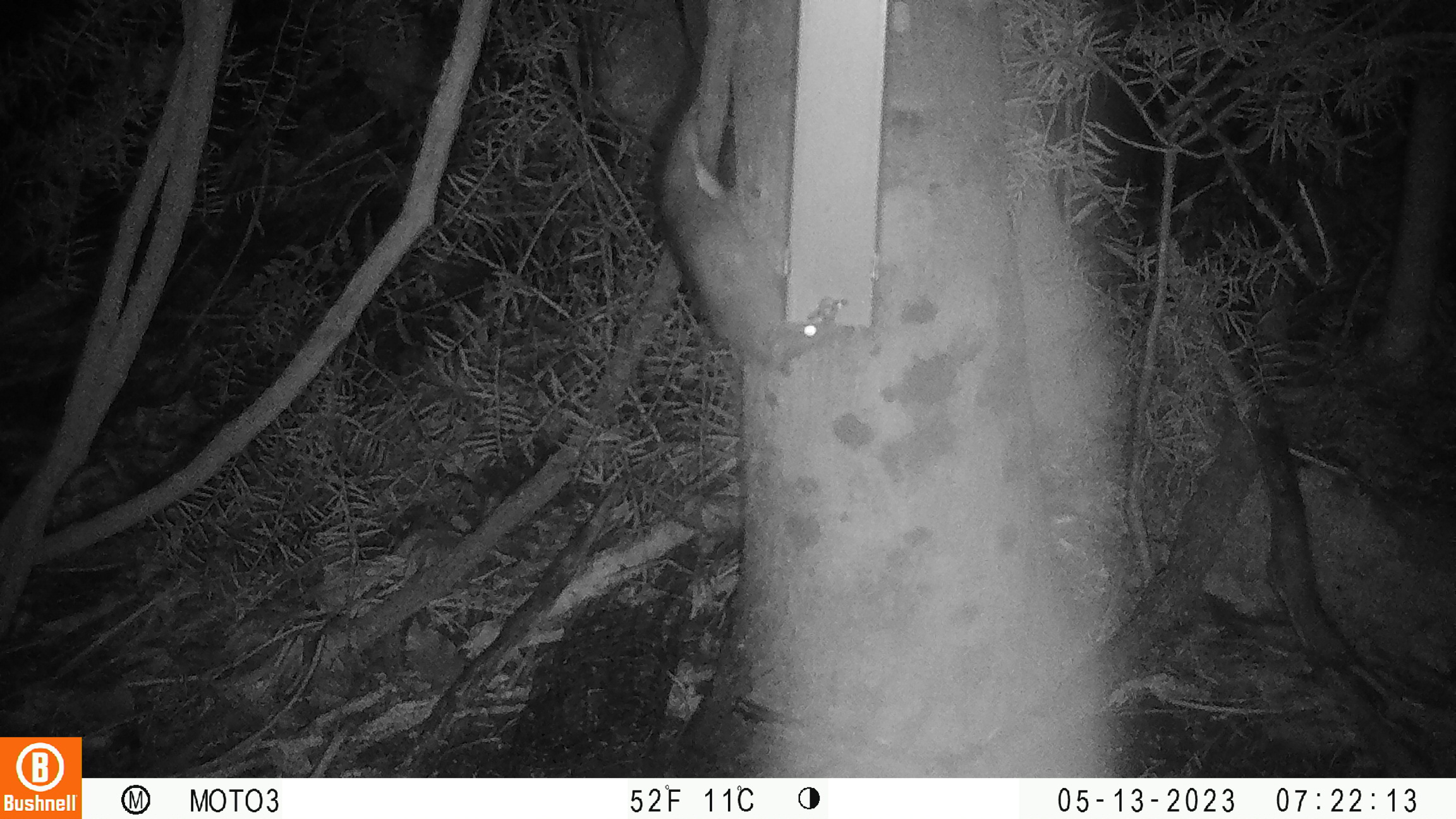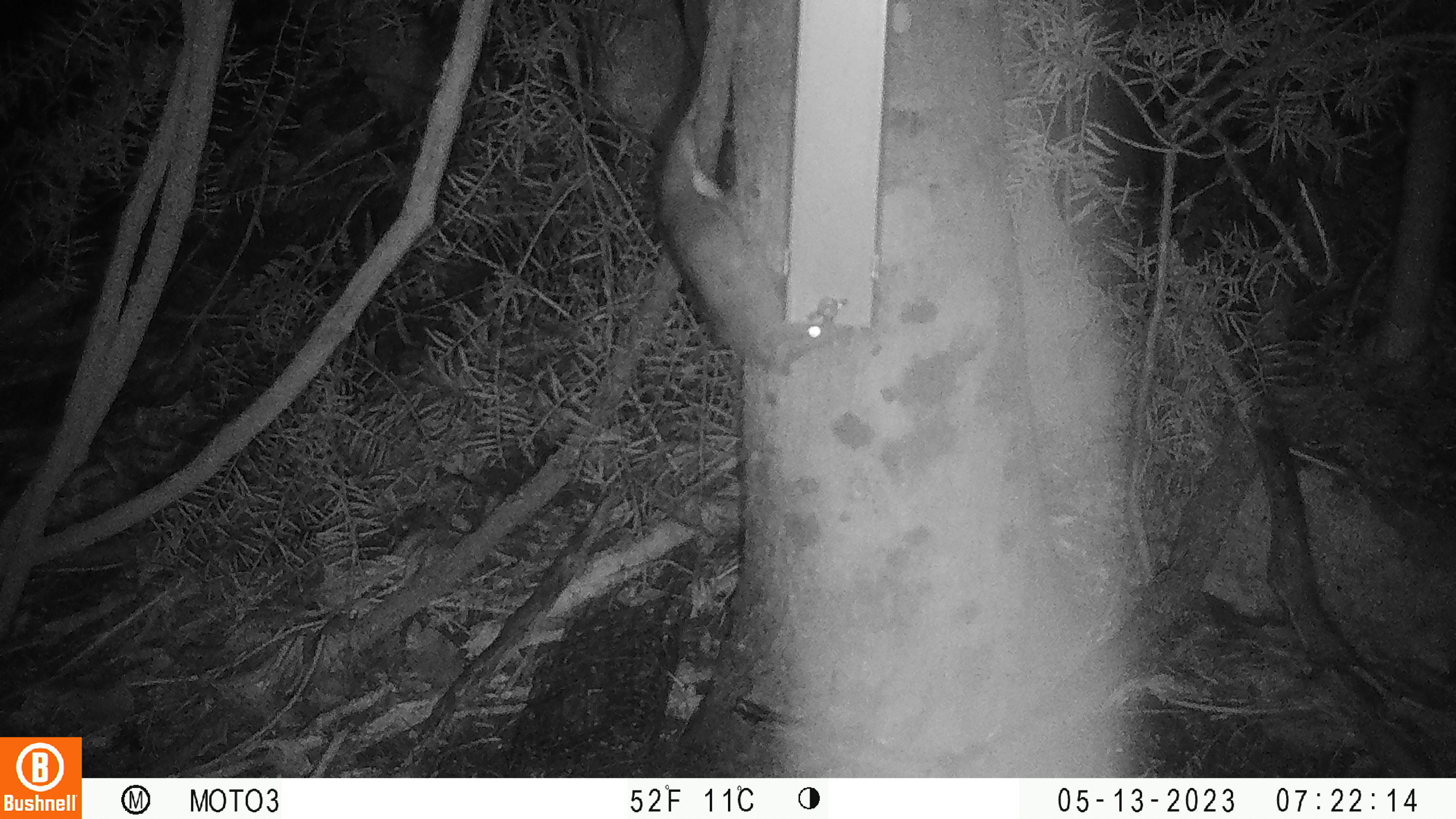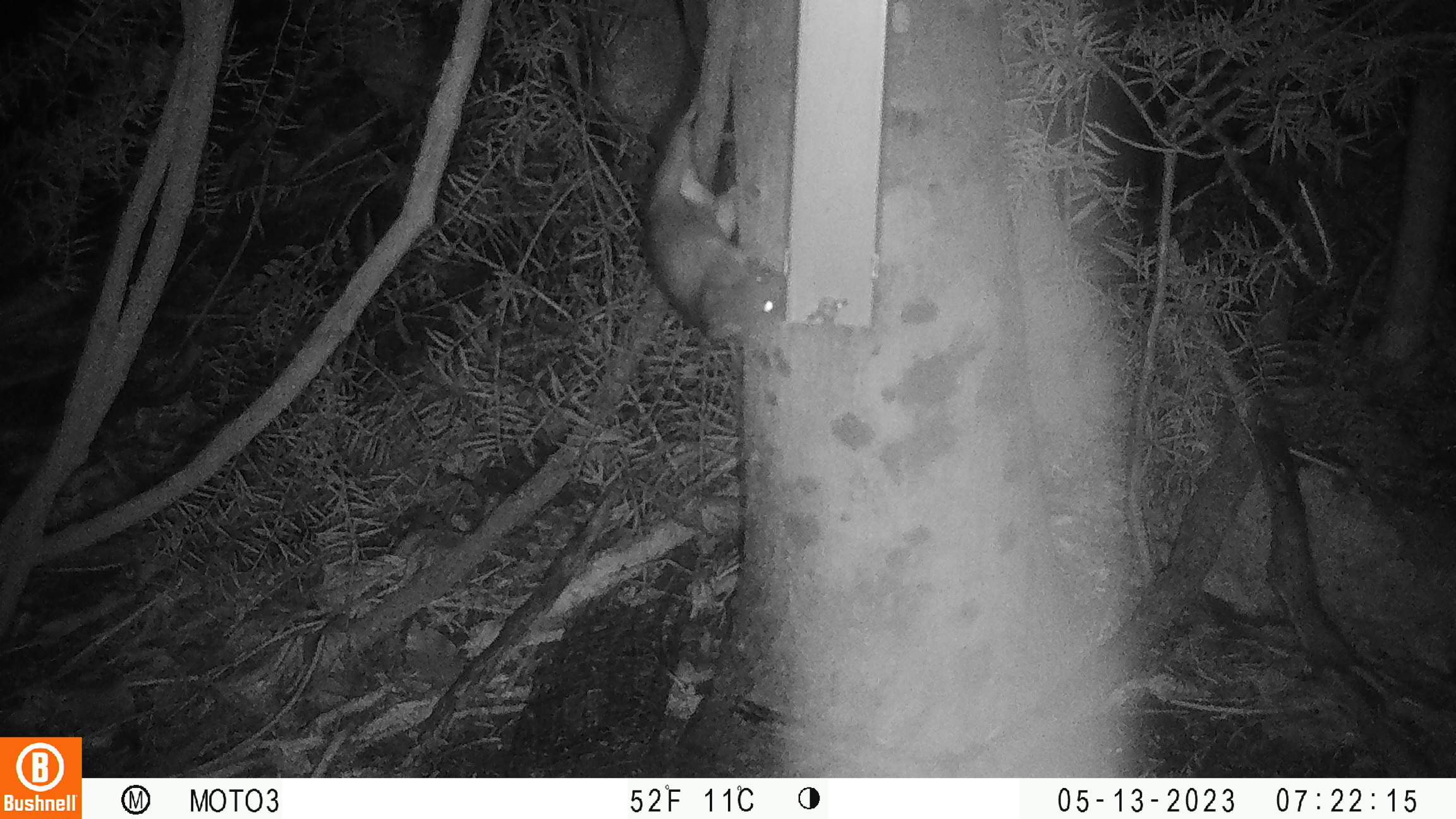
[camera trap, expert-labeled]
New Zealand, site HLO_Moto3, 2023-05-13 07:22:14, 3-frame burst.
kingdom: Animalia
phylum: Chordata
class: Mammalia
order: Rodentia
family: Muridae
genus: Rattus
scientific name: Rattus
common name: rat